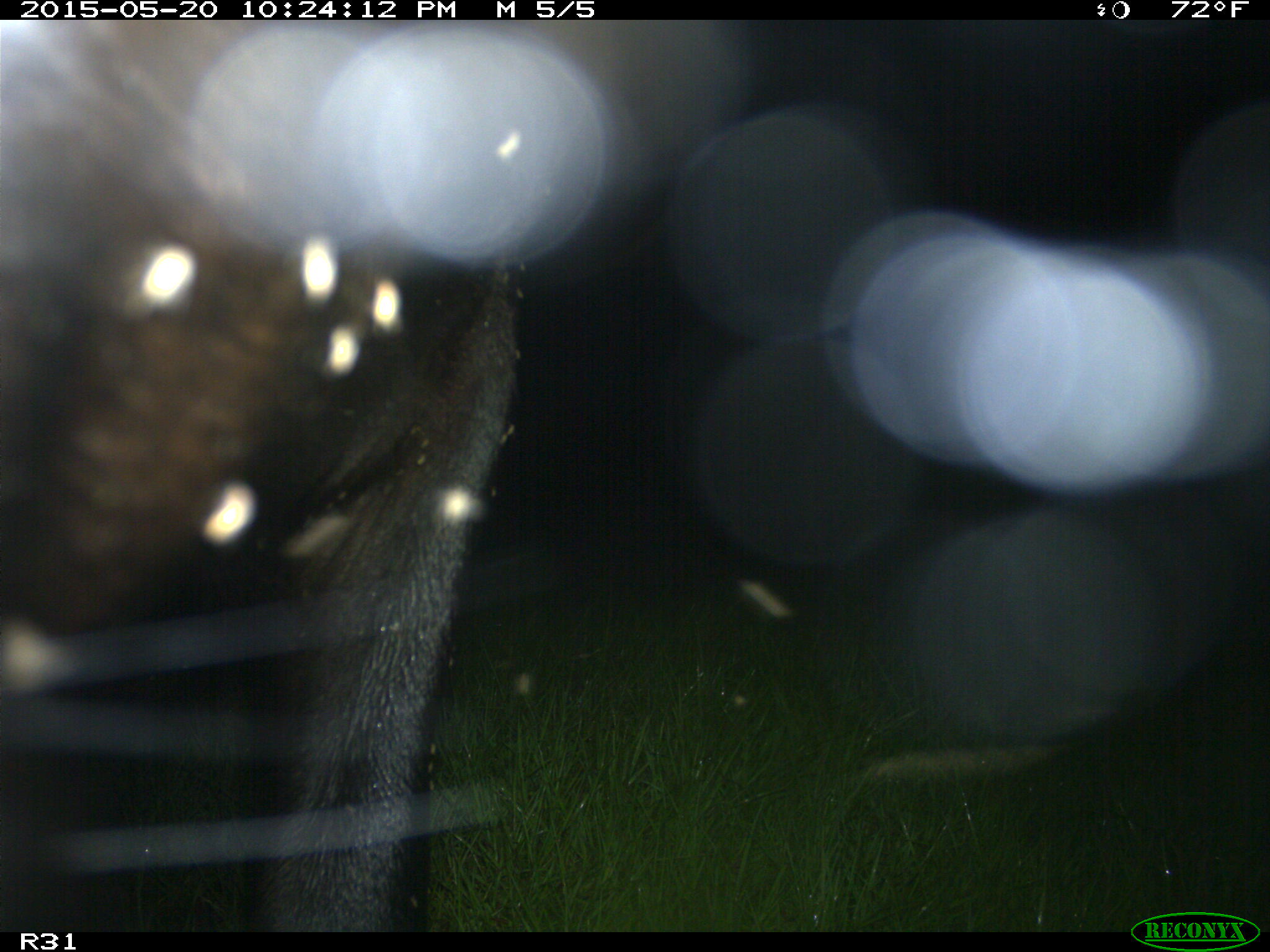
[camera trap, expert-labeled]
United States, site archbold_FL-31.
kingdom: Animalia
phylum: Chordata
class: Mammalia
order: Artiodactyla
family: Bovidae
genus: Bos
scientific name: Bos taurus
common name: domestic cow